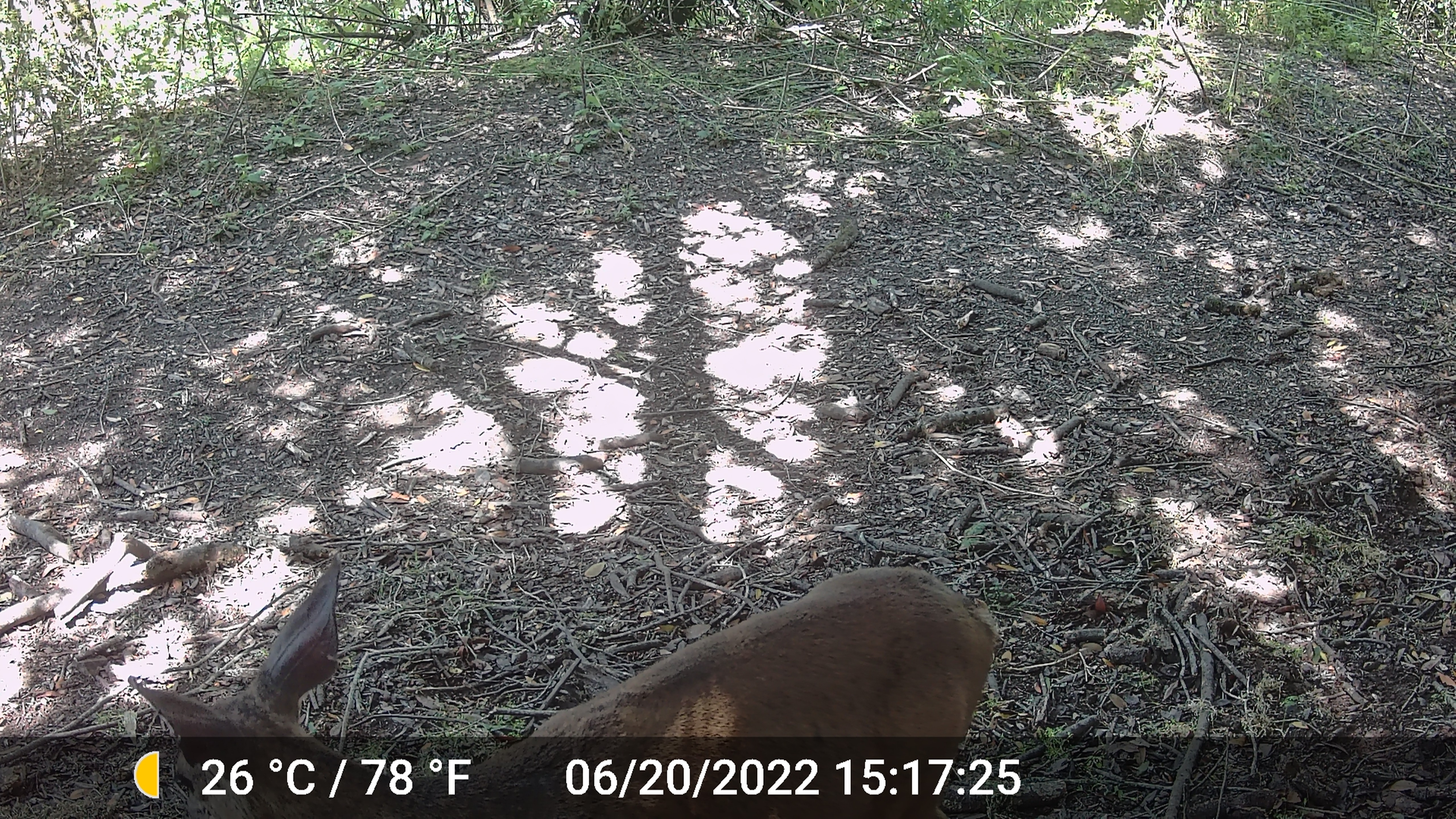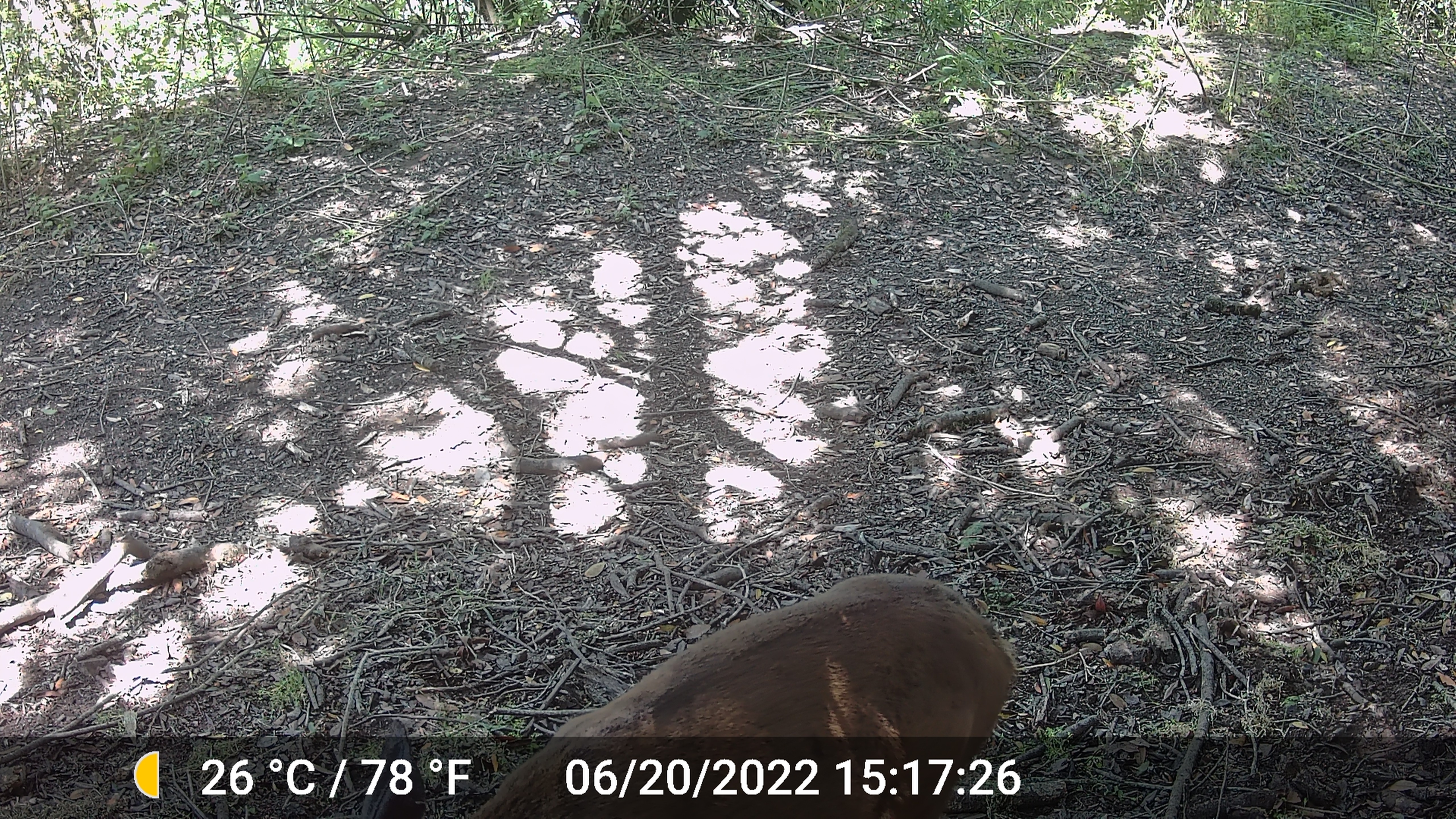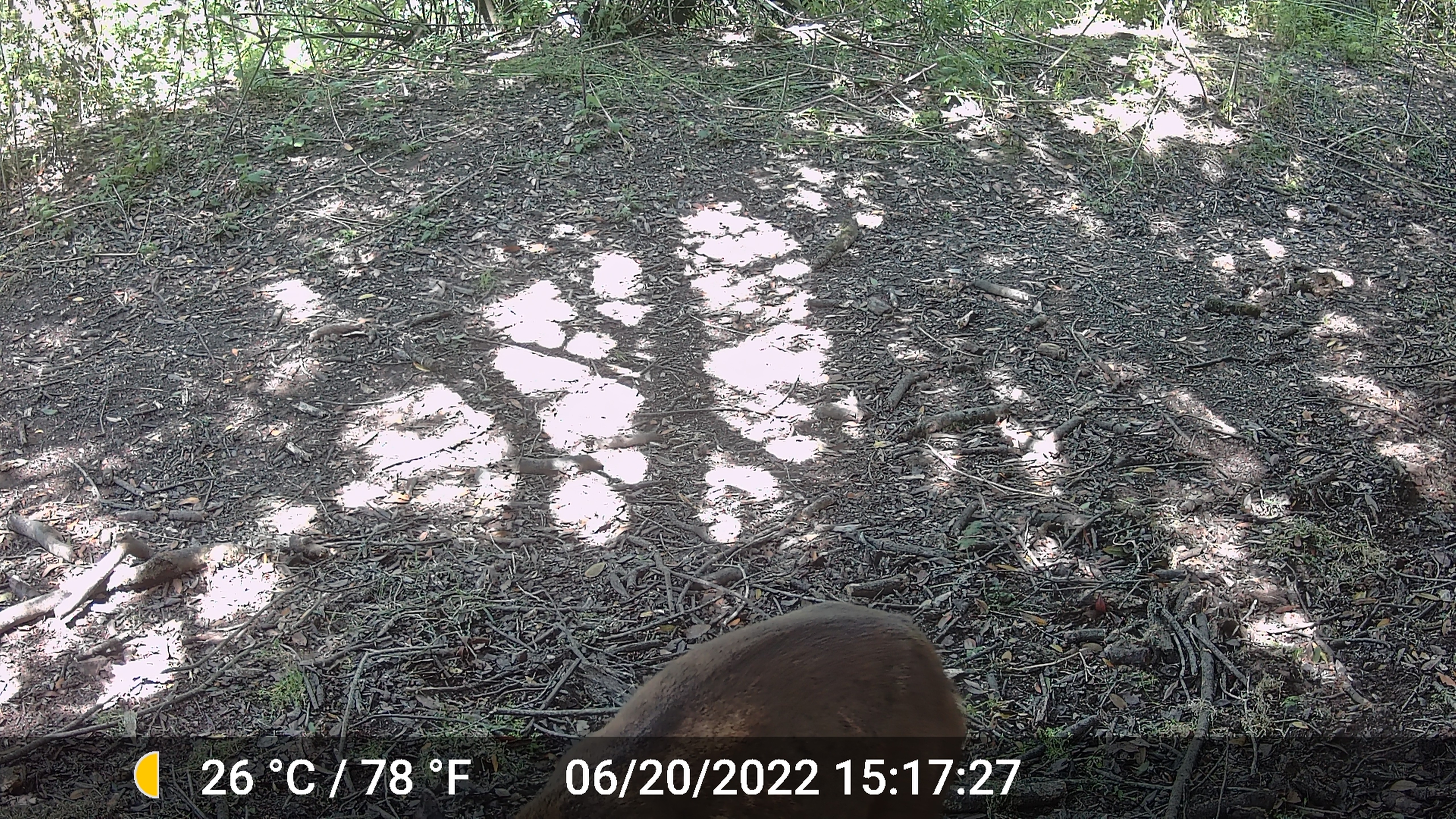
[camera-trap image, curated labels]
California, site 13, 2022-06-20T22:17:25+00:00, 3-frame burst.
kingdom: Animalia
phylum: Chordata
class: Mammalia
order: Artiodactyla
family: Cervidae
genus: Odocoileus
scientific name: Odocoileus hemionus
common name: mule deer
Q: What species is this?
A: Mule deer (Odocoileus hemionus).